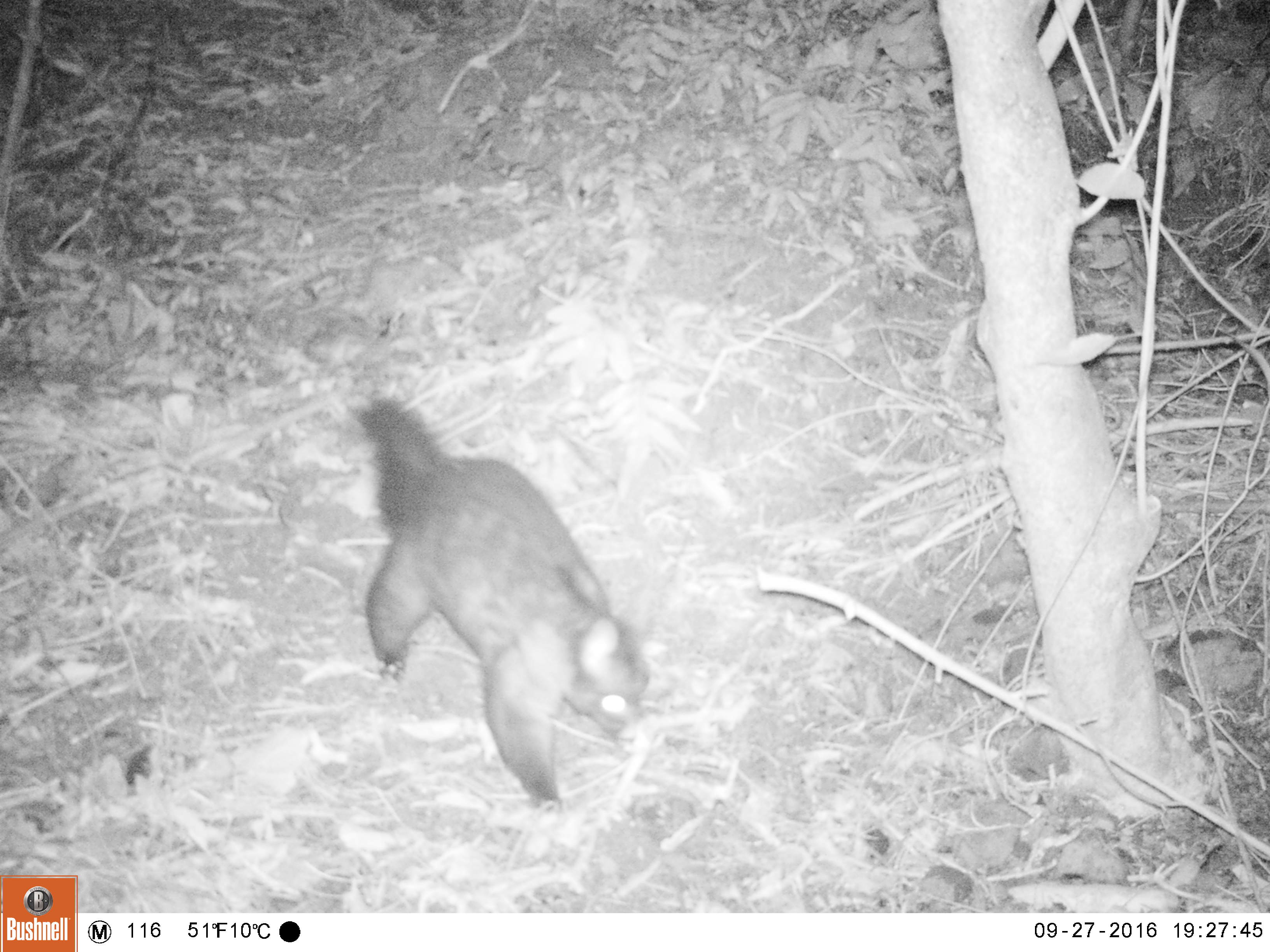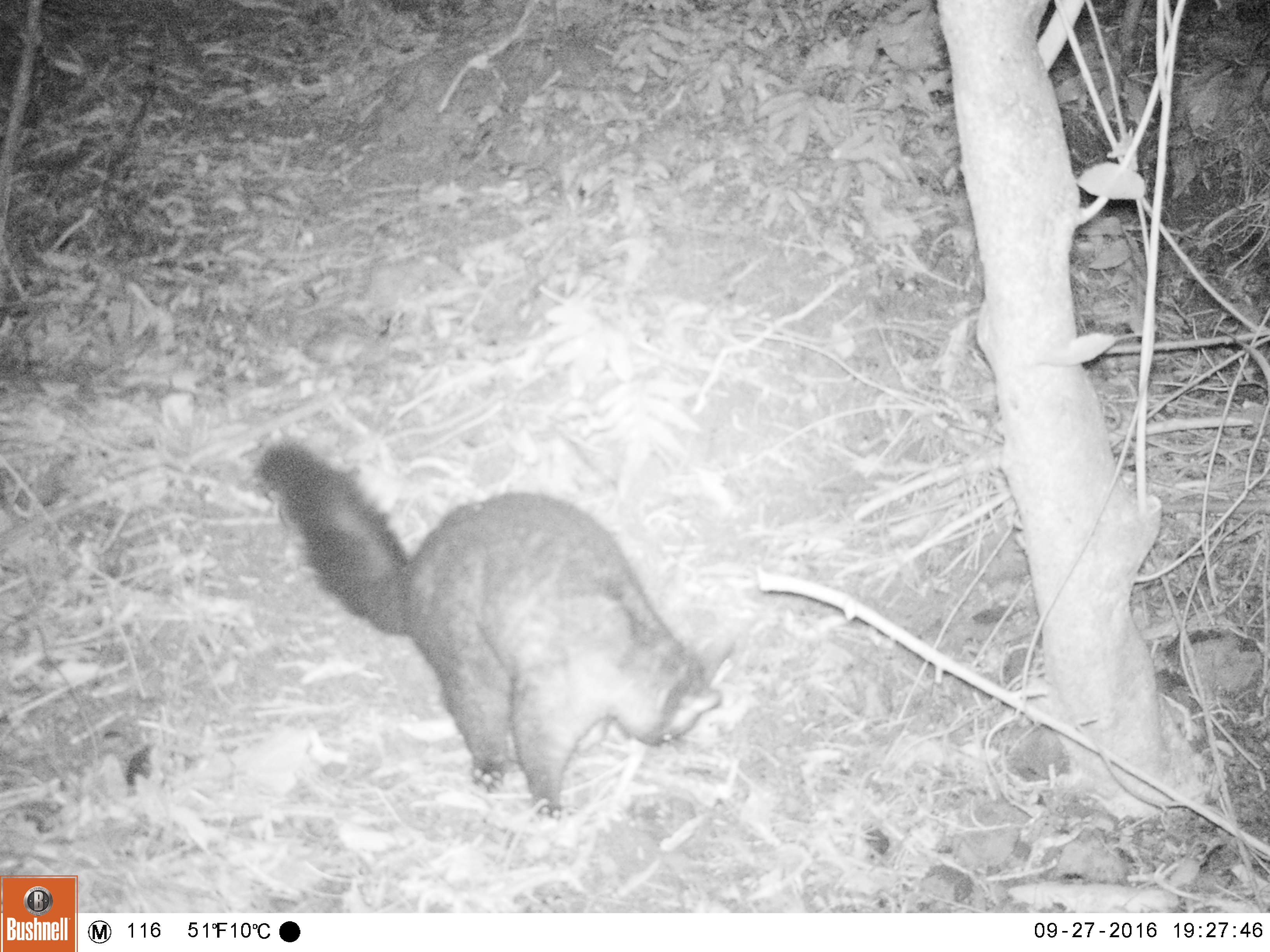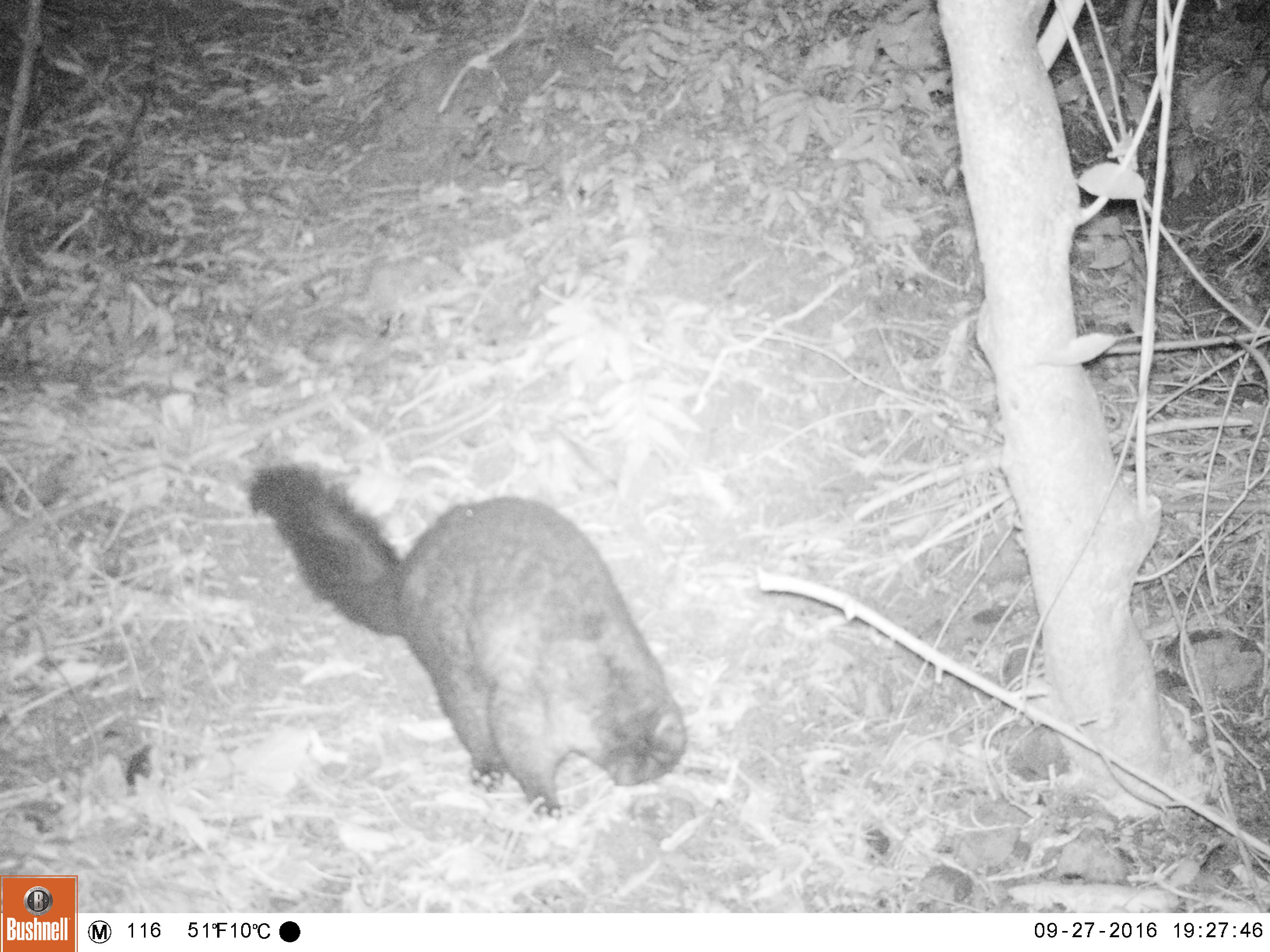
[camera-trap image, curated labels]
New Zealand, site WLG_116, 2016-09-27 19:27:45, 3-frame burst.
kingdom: Animalia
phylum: Chordata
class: Mammalia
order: Diprotodontia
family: Phalangeridae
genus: Trichosurus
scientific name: Trichosurus vulpecula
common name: common brushtail possum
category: possum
Possum (common brushtail possum) (Trichosurus vulpecula).